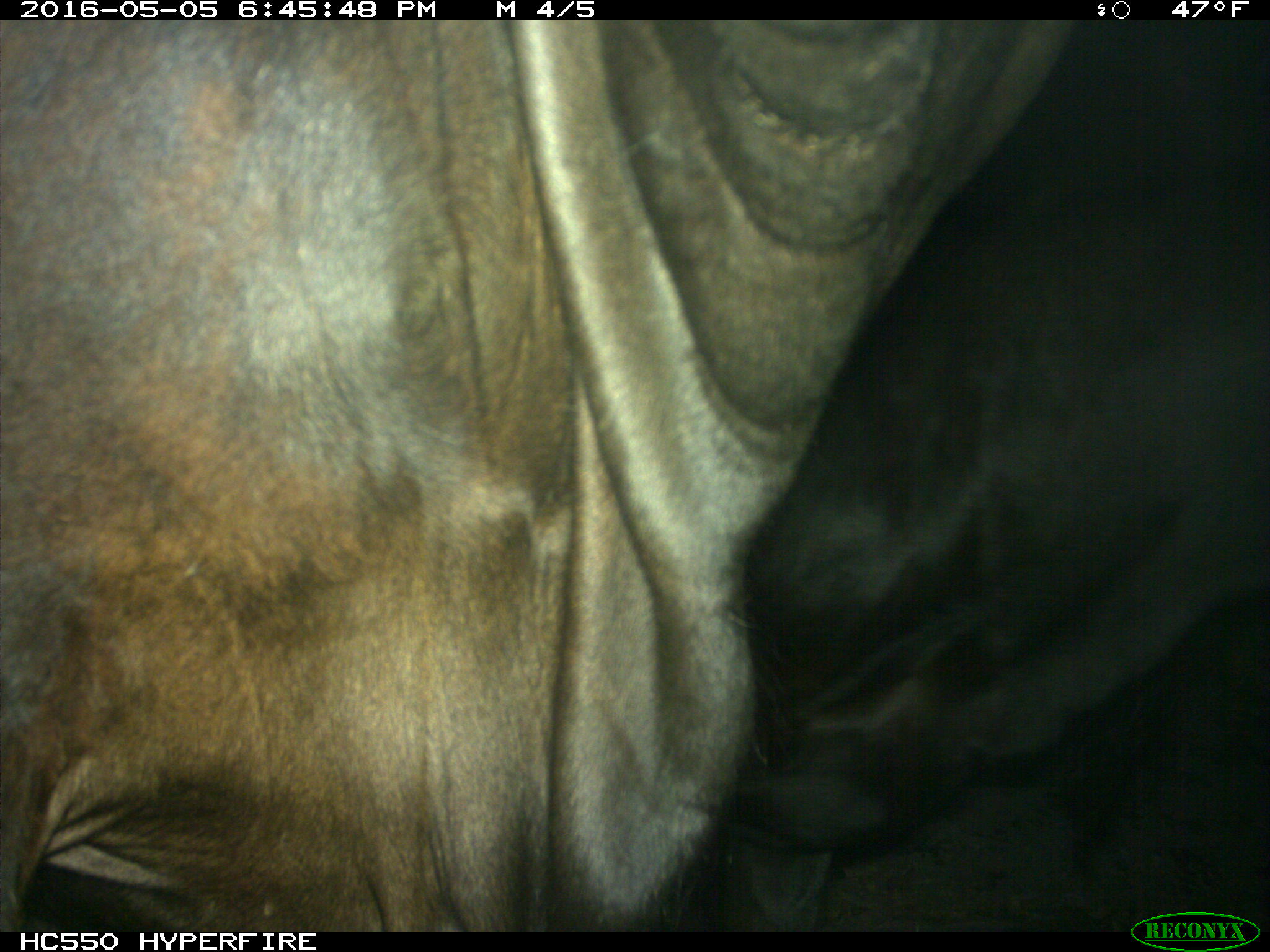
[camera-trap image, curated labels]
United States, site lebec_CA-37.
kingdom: Animalia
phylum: Chordata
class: Mammalia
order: Artiodactyla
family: Bovidae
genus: Bos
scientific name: Bos taurus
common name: domestic cow